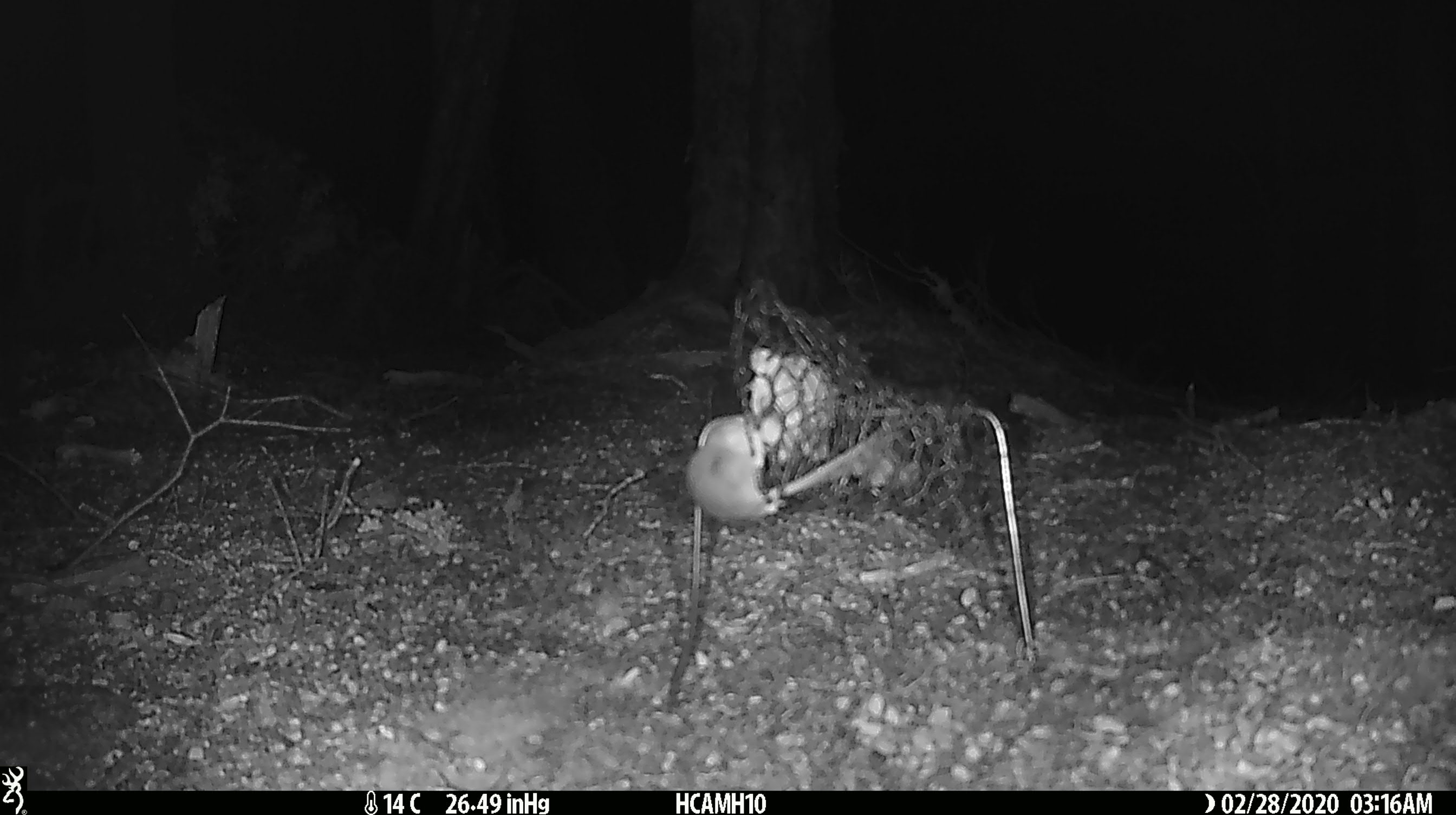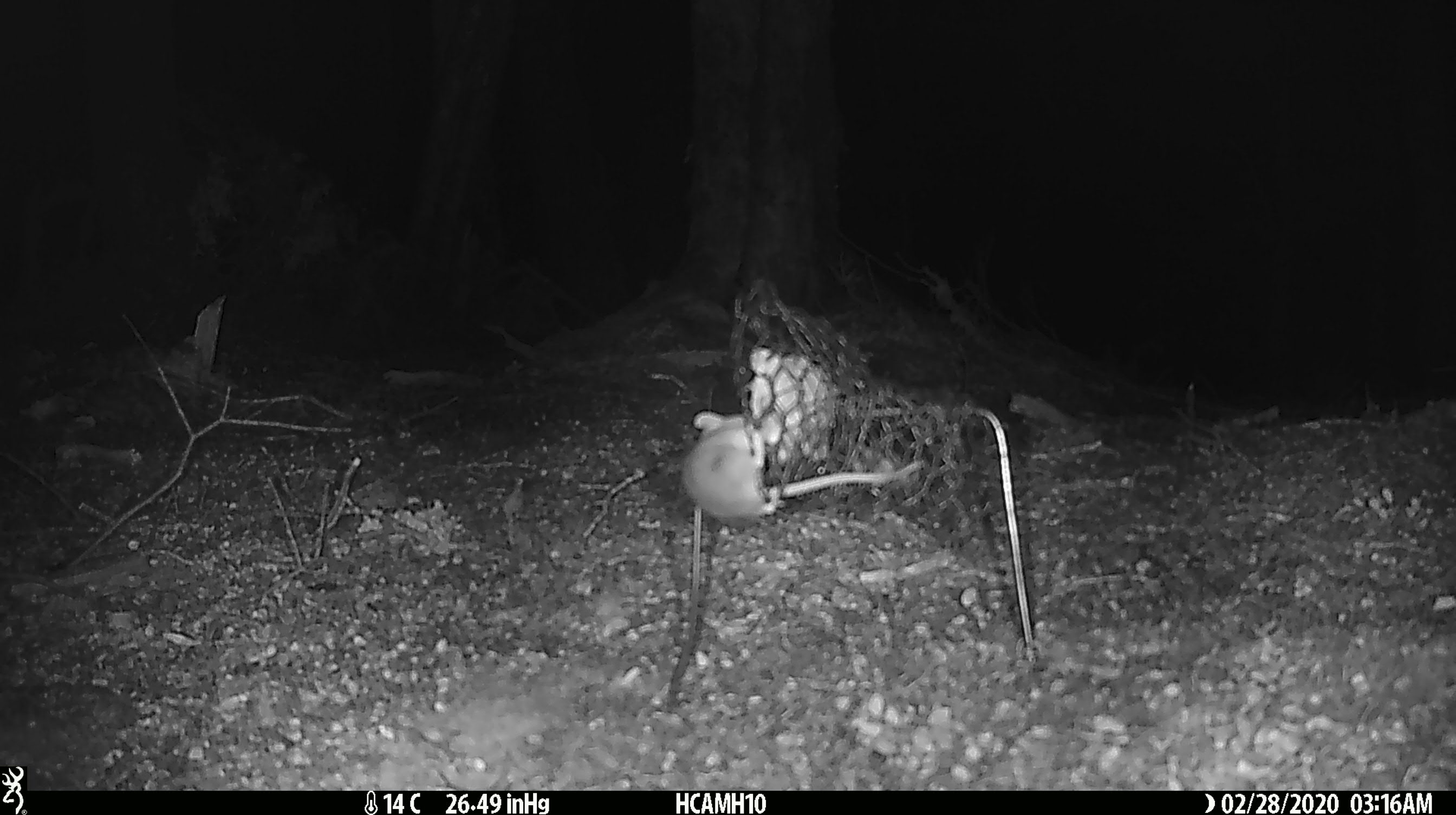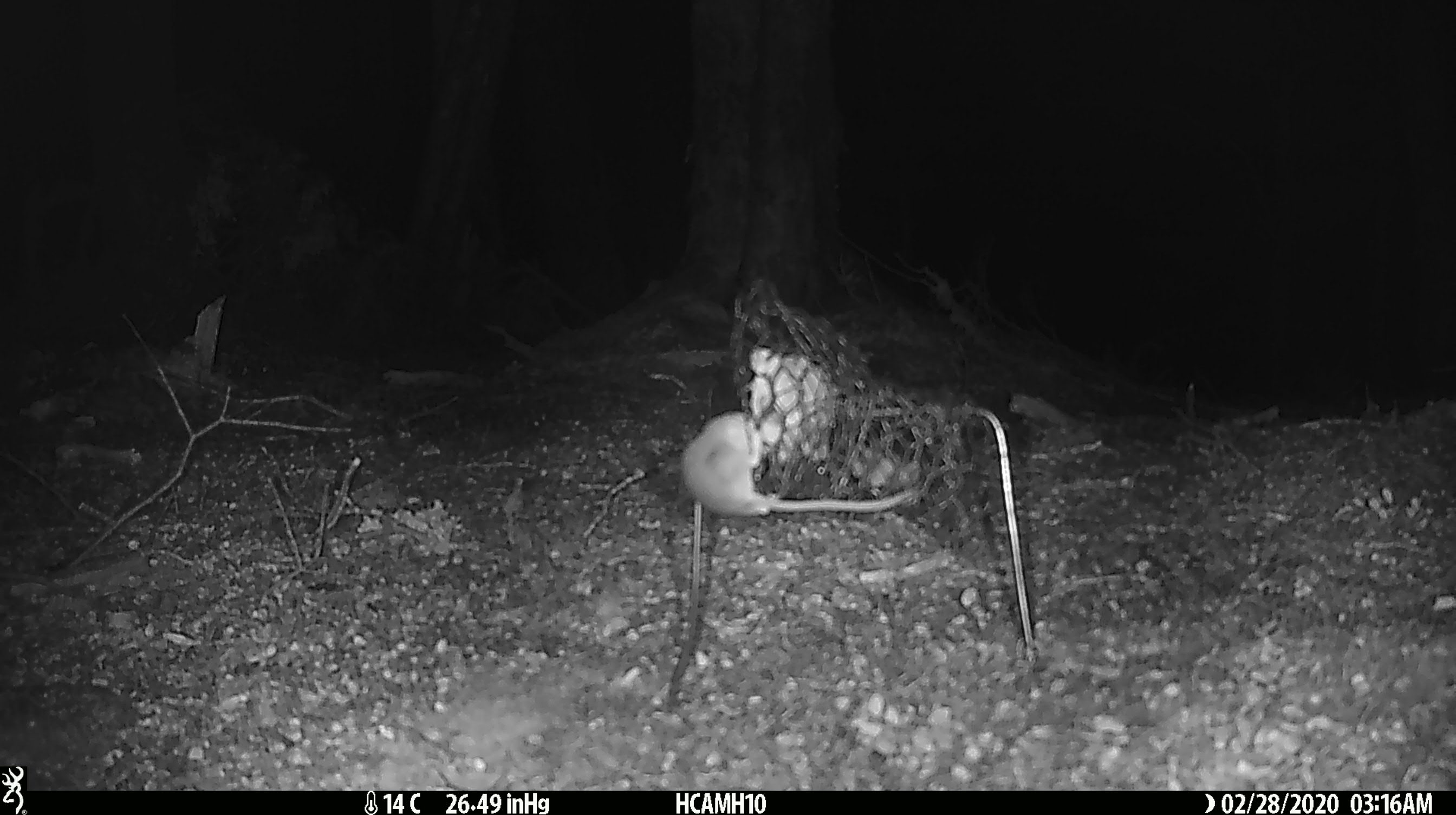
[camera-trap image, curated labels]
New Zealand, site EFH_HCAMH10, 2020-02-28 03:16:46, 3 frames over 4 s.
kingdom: Animalia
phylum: Chordata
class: Mammalia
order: Rodentia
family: Muridae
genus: Mus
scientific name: Mus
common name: mouse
Mouse (Mus).